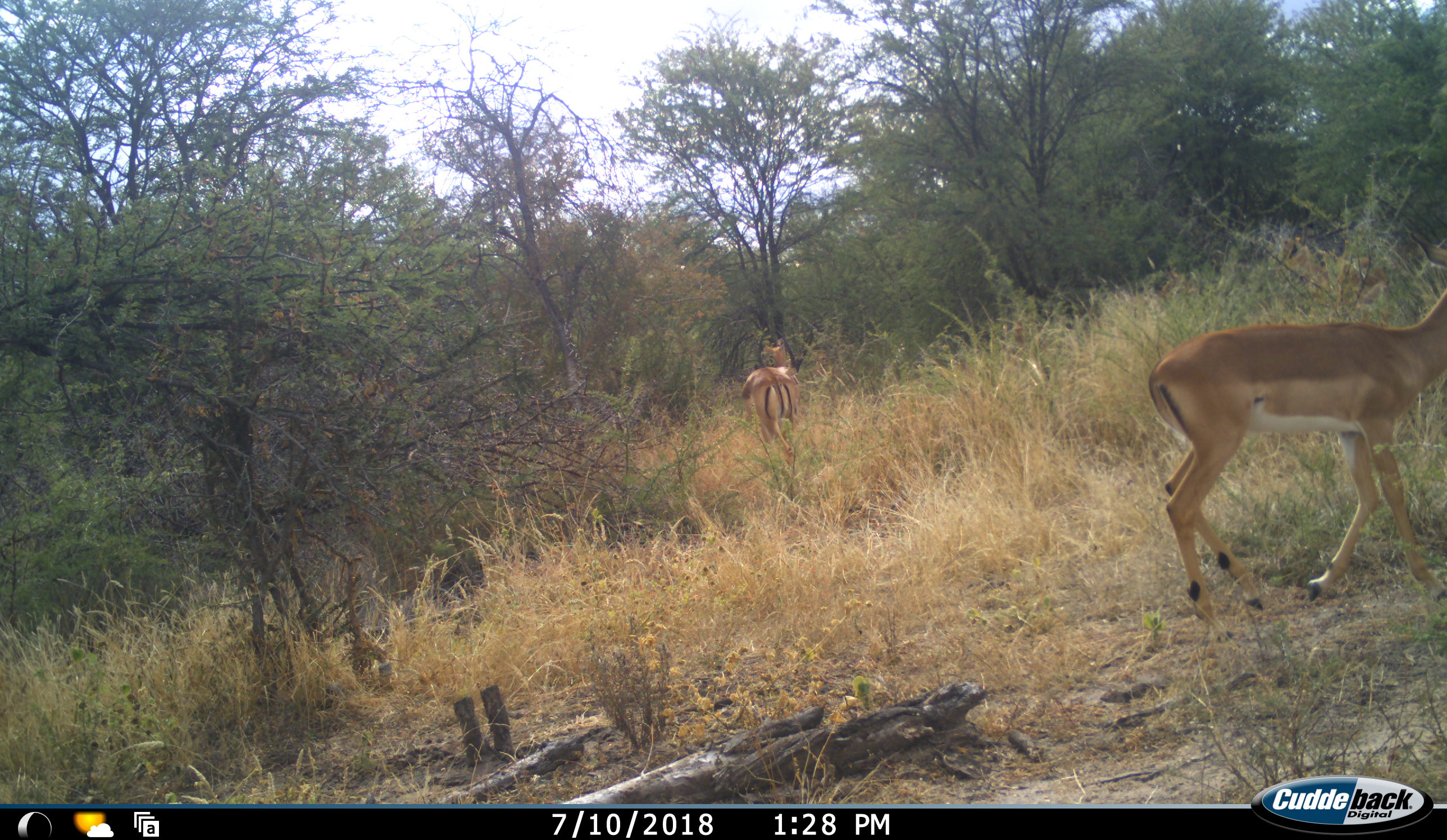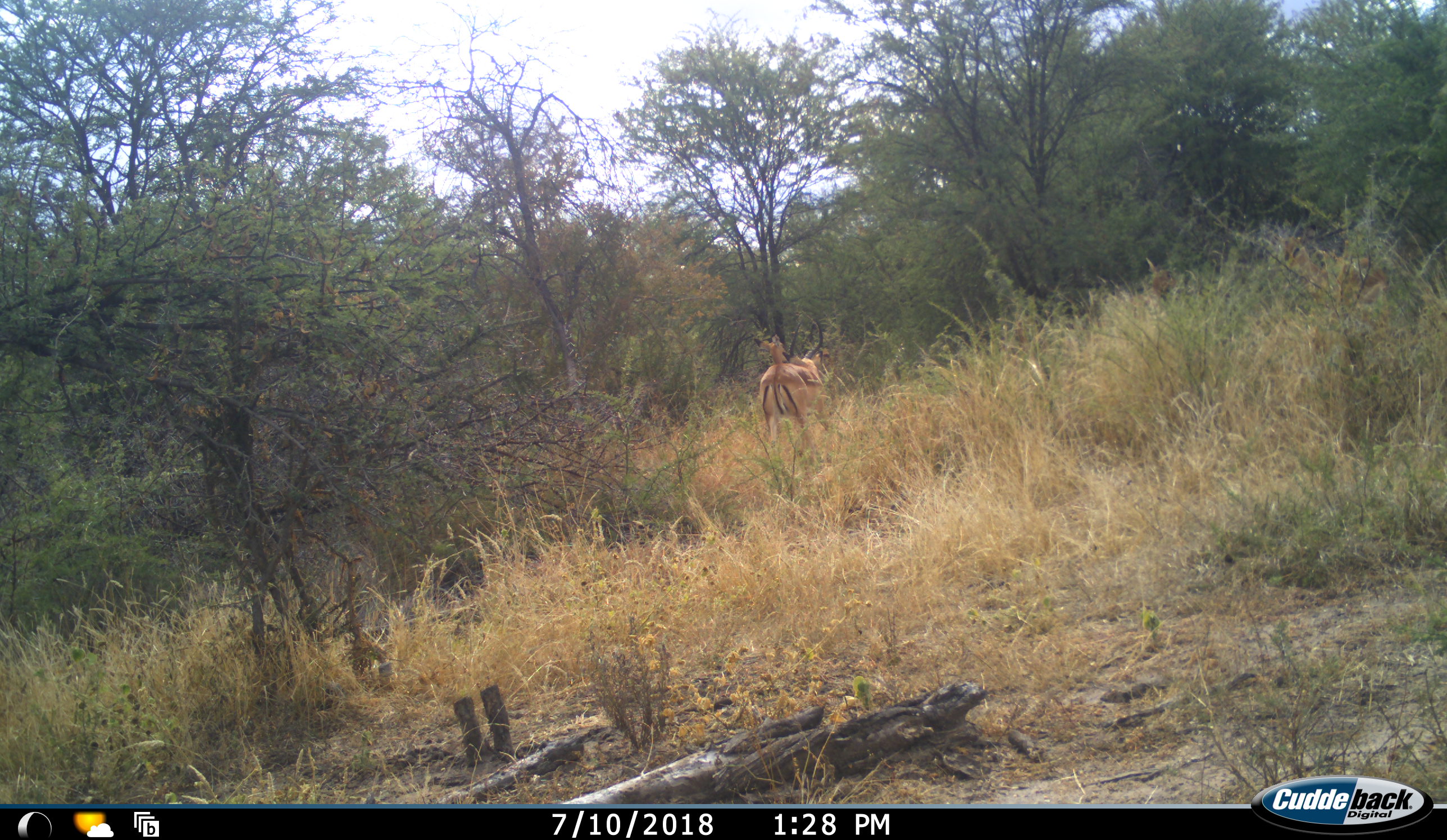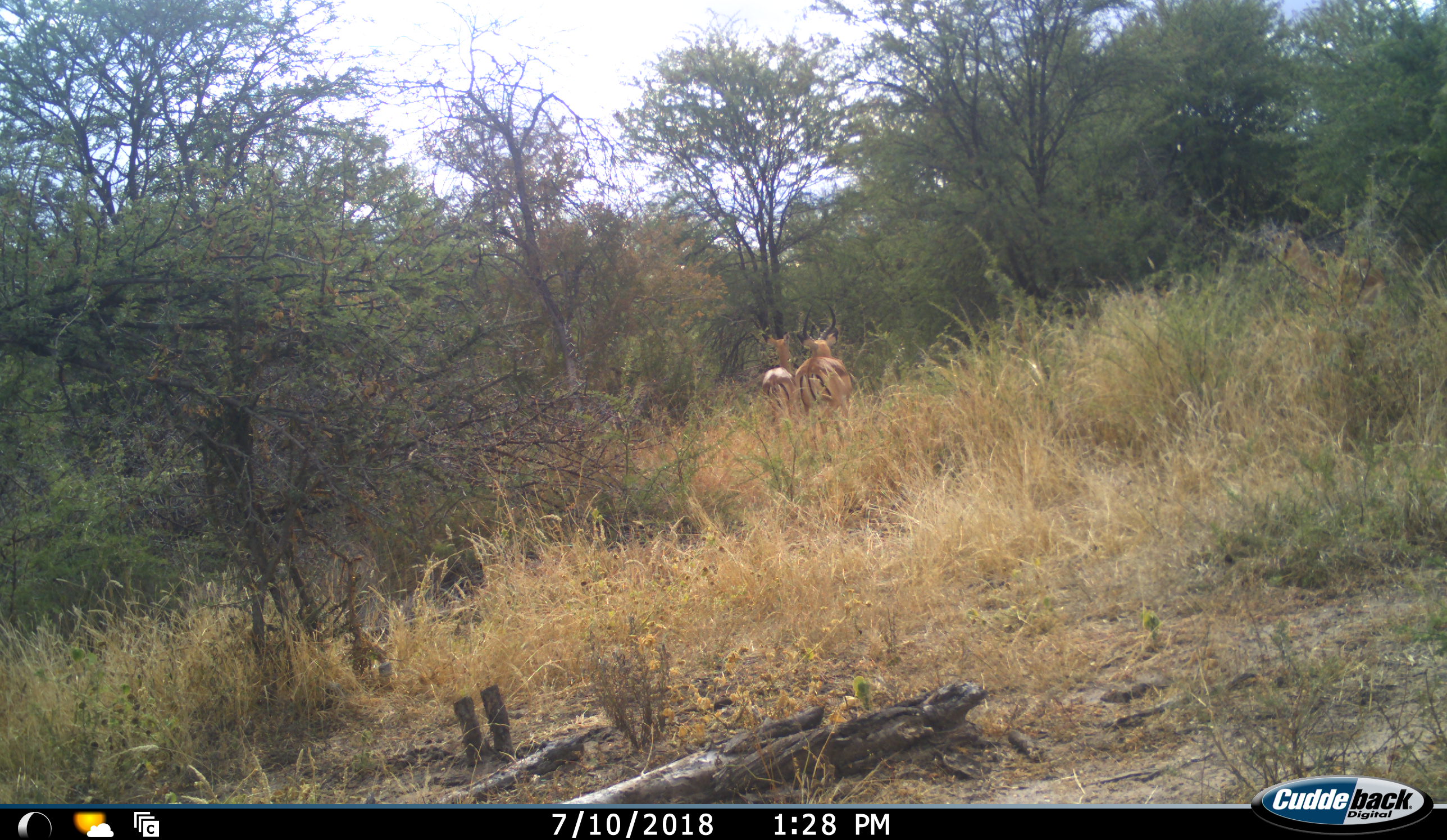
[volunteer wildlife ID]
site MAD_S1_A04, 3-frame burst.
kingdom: Animalia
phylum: Chordata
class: Mammalia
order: Artiodactyla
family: Bovidae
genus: Aepyceros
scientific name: Aepyceros melampus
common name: impala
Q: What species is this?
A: Impala (Aepyceros melampus).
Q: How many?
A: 3.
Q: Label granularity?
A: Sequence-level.